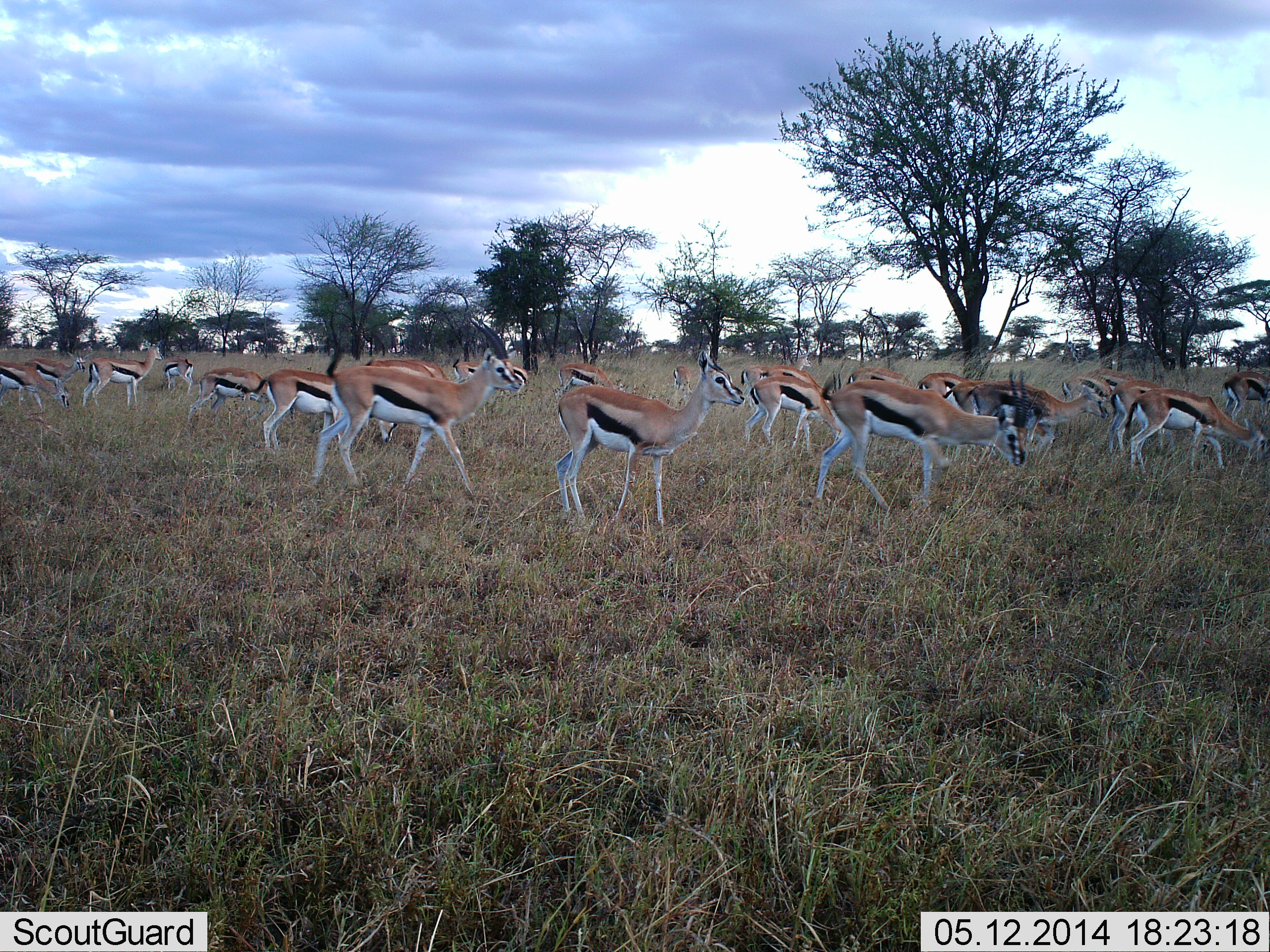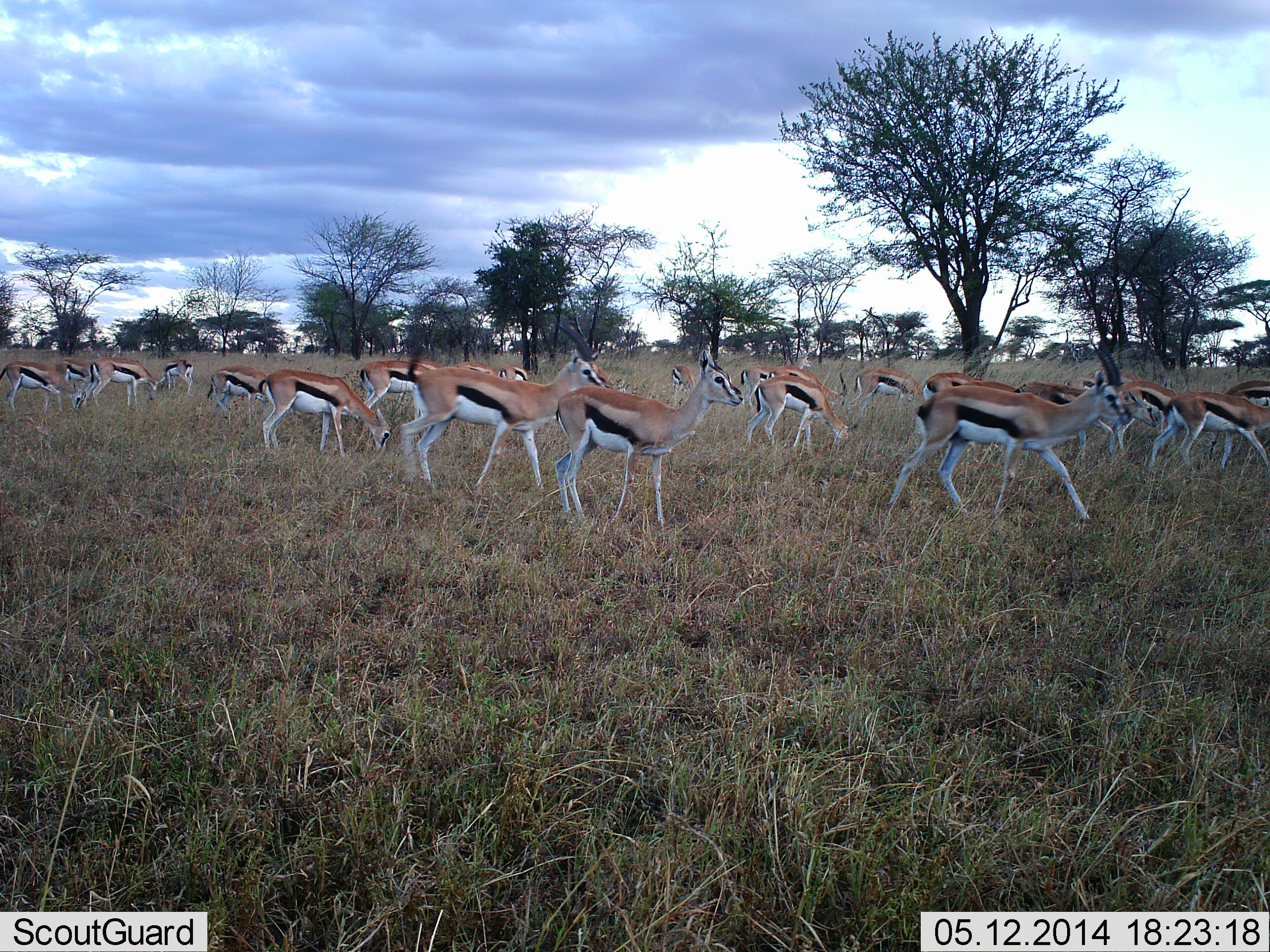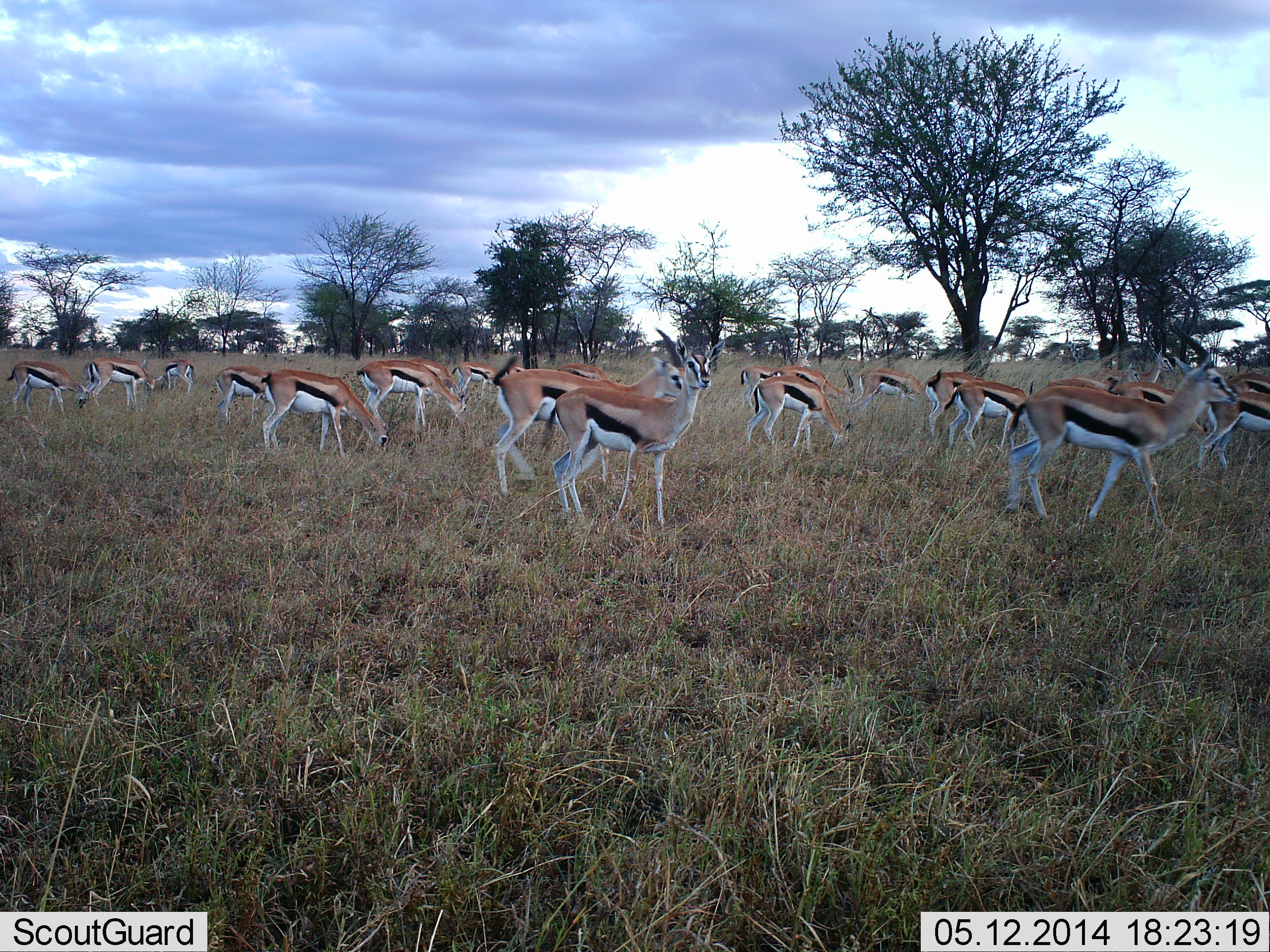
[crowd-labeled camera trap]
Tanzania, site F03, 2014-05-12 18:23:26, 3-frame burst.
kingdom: Animalia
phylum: Chordata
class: Mammalia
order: Artiodactyla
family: Bovidae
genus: Eudorcas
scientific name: Eudorcas thomsonii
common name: thomson's gazelle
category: gazellethomsons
Gazellethomsons (thomson's gazelle) (Eudorcas thomsonii), count 11-50. Behavior (volunteer vote fractions): standing 90%, resting 10%, moving 100%, interacting 0%. Young present (vote fraction): 0%. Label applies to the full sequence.